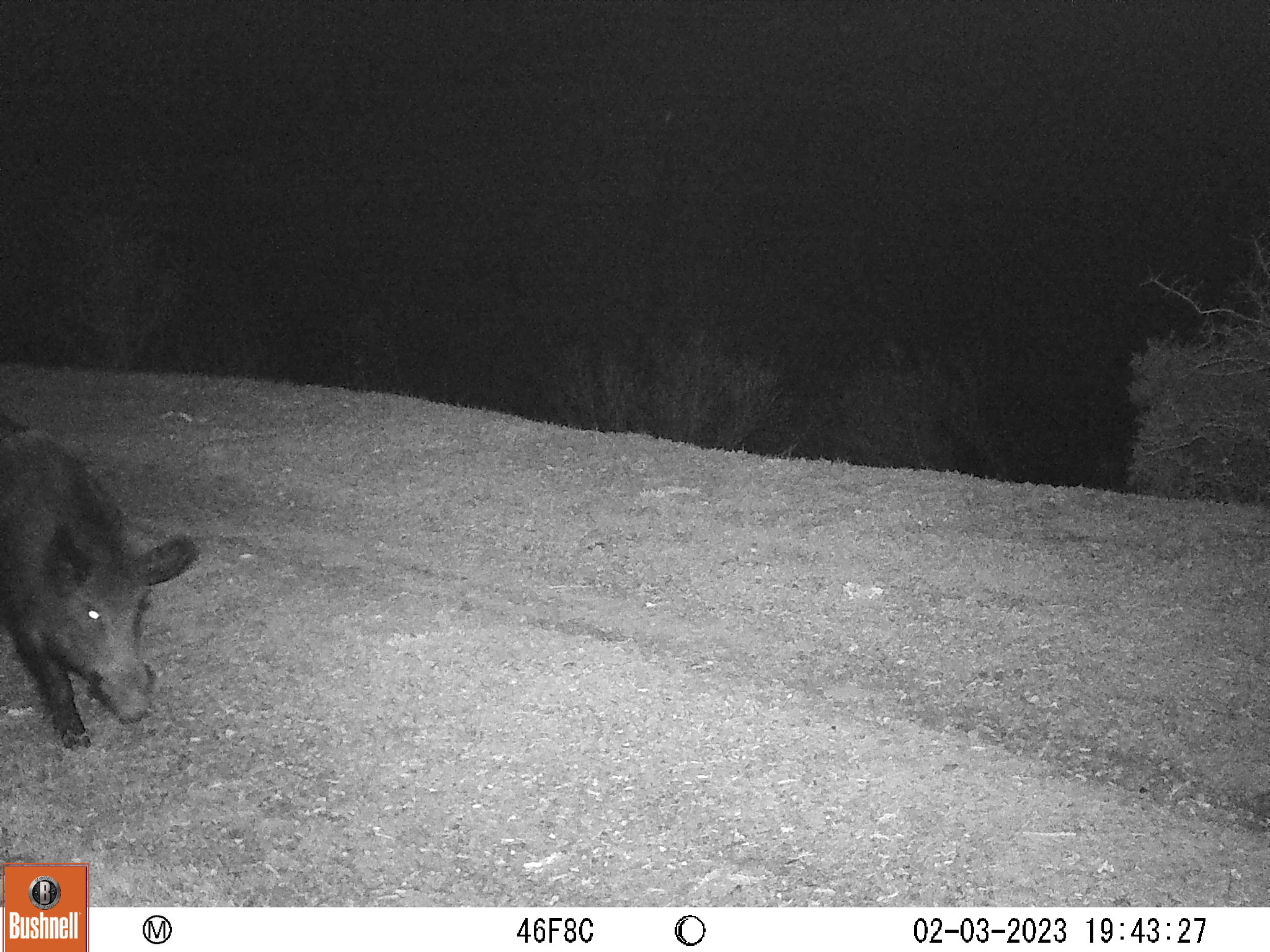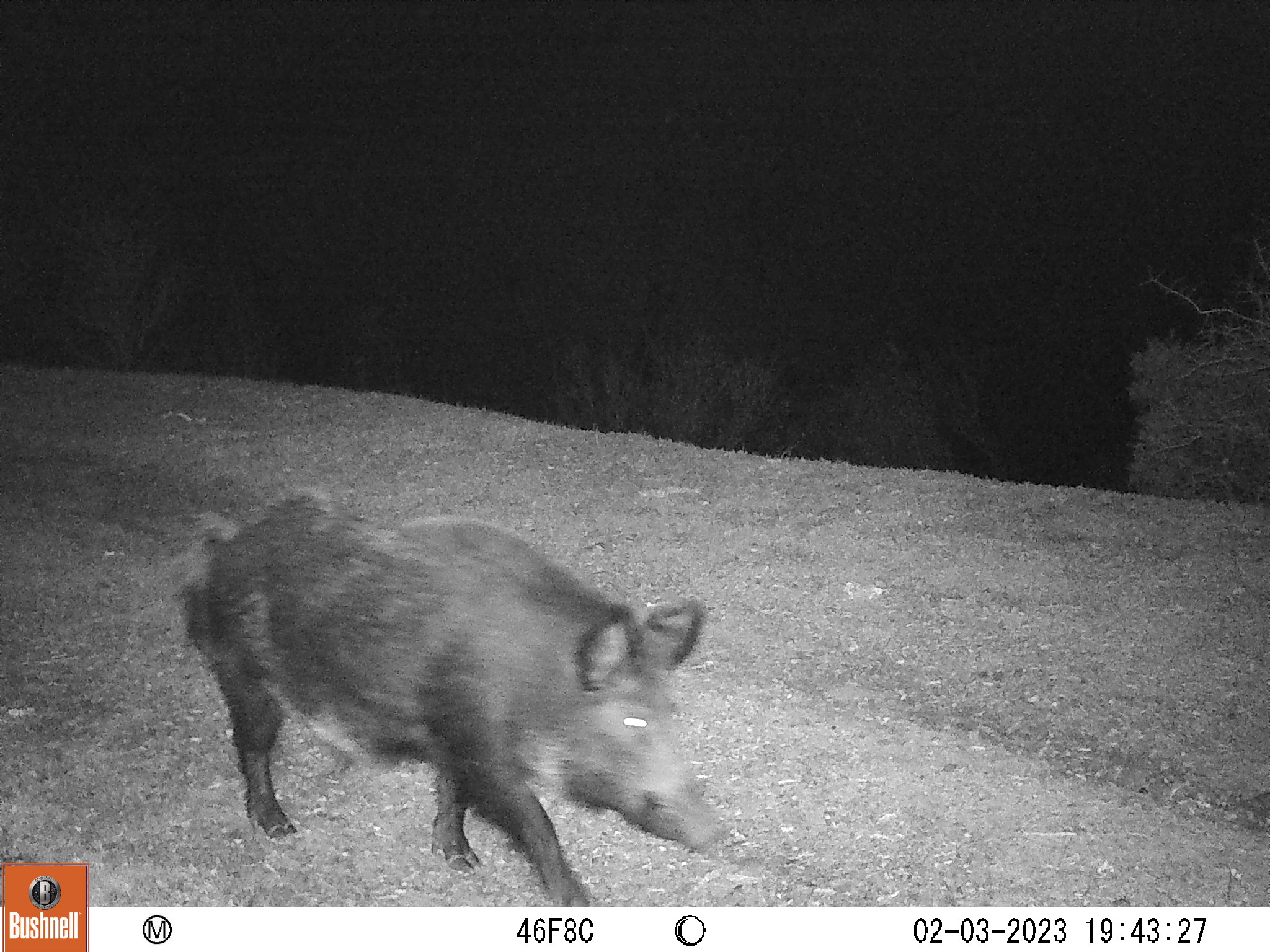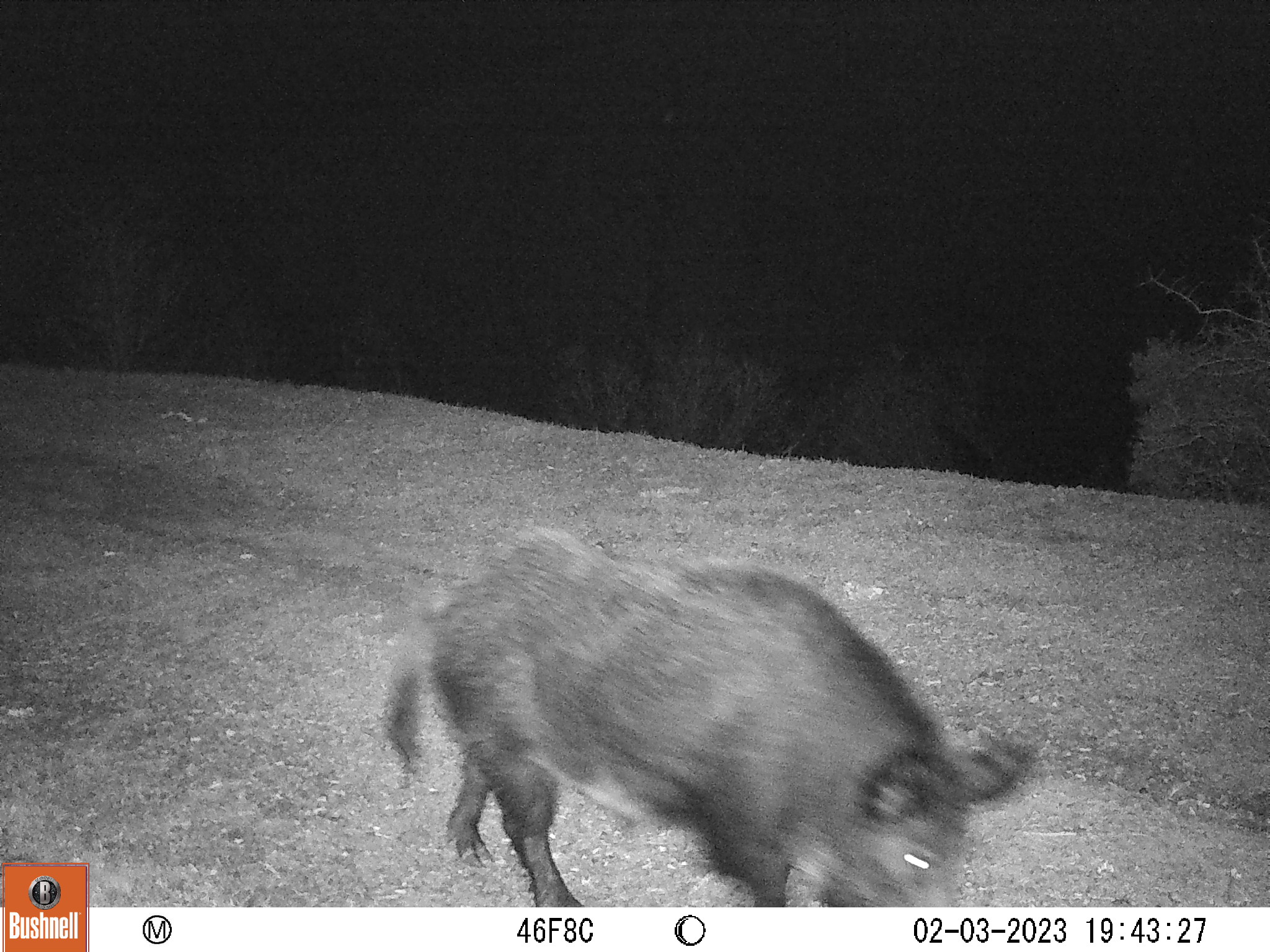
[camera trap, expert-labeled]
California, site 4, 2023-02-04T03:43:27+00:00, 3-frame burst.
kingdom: Animalia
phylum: Chordata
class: Mammalia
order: Artiodactyla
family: Suidae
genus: Sus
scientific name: Sus scrofa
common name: wild boar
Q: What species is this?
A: Wild boar (Sus scrofa).